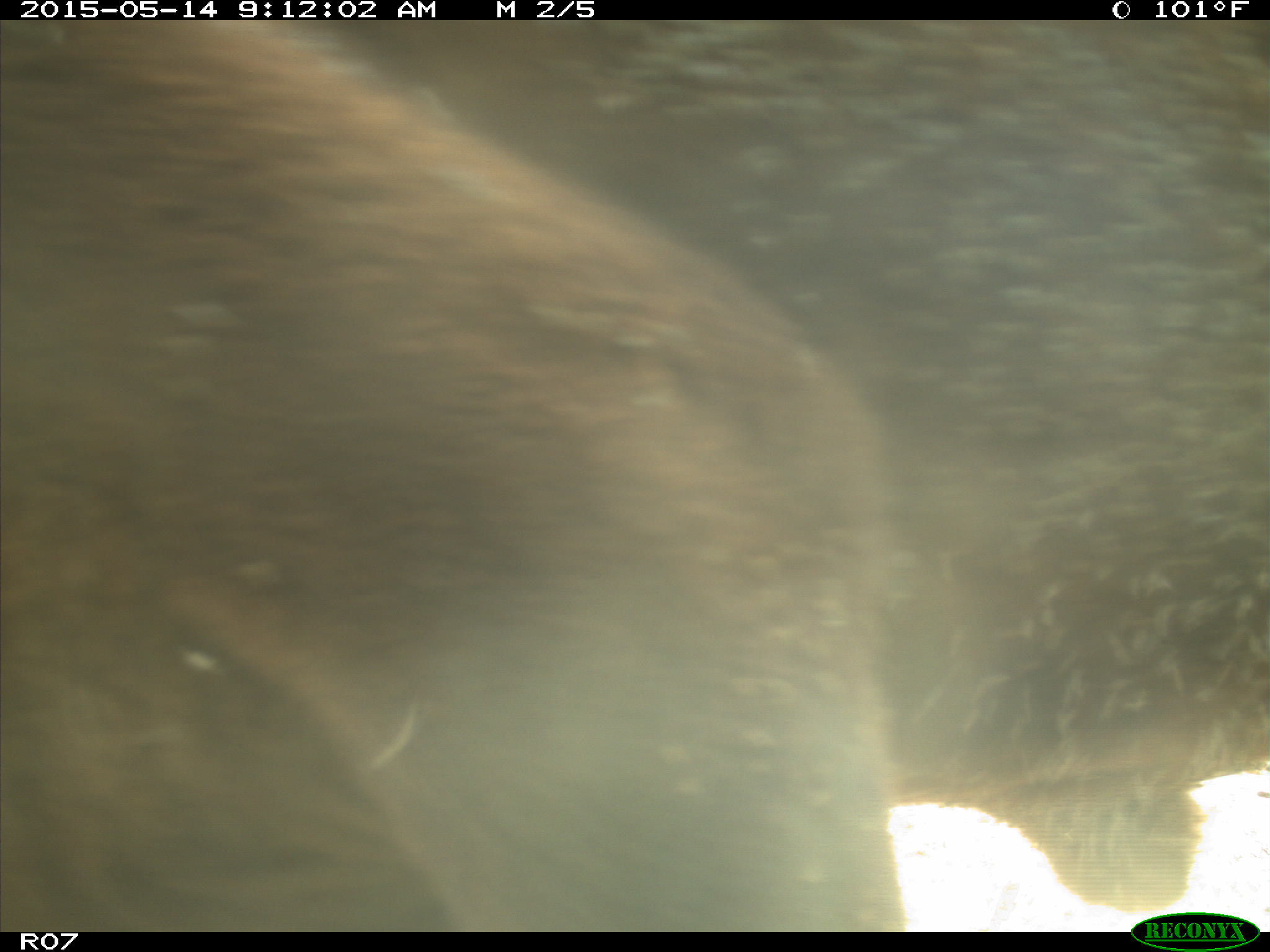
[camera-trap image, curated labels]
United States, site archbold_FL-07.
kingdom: Animalia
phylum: Chordata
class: Mammalia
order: Artiodactyla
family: Bovidae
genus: Bos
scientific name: Bos taurus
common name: domestic cow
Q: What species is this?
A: Bos taurus (domestic cow).